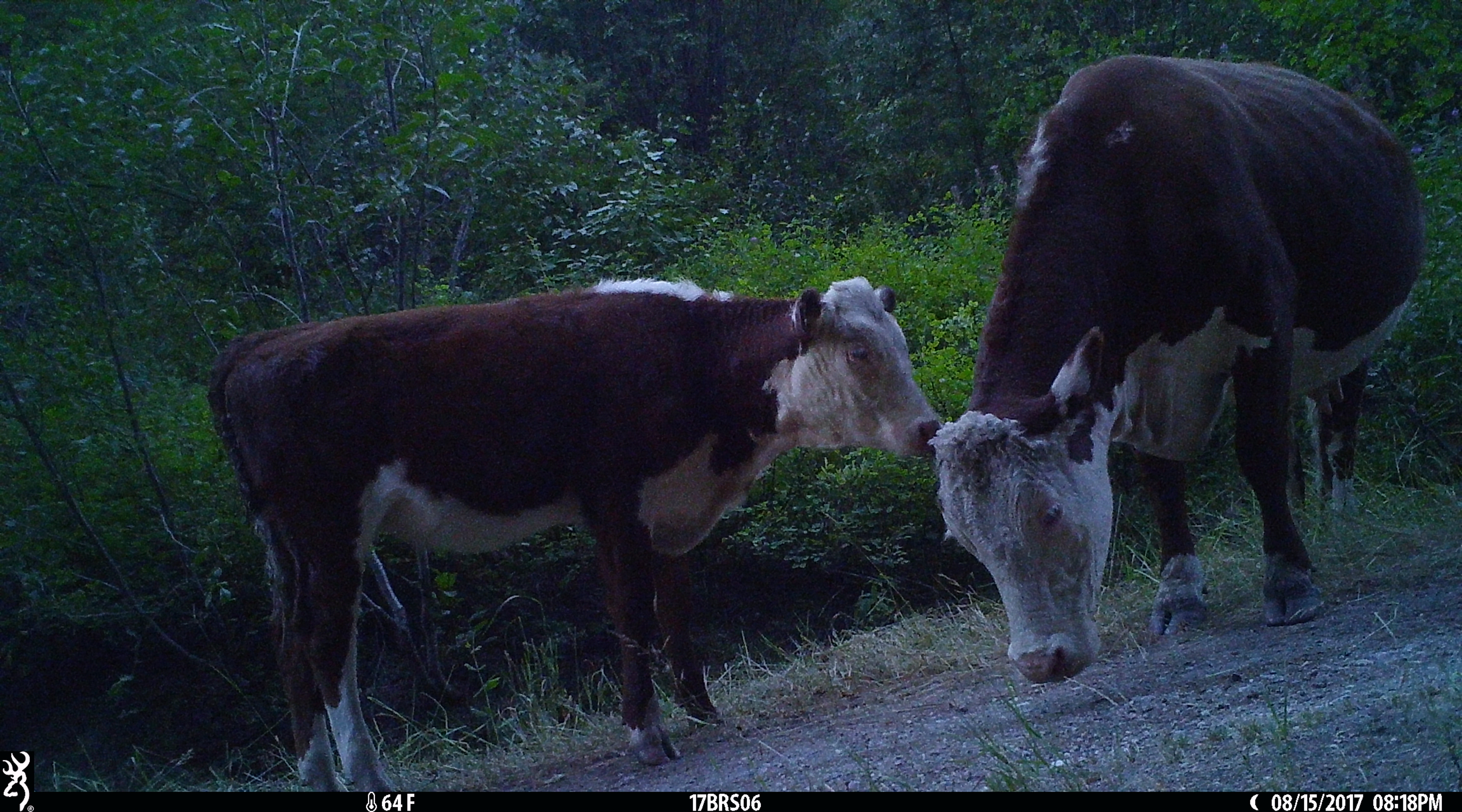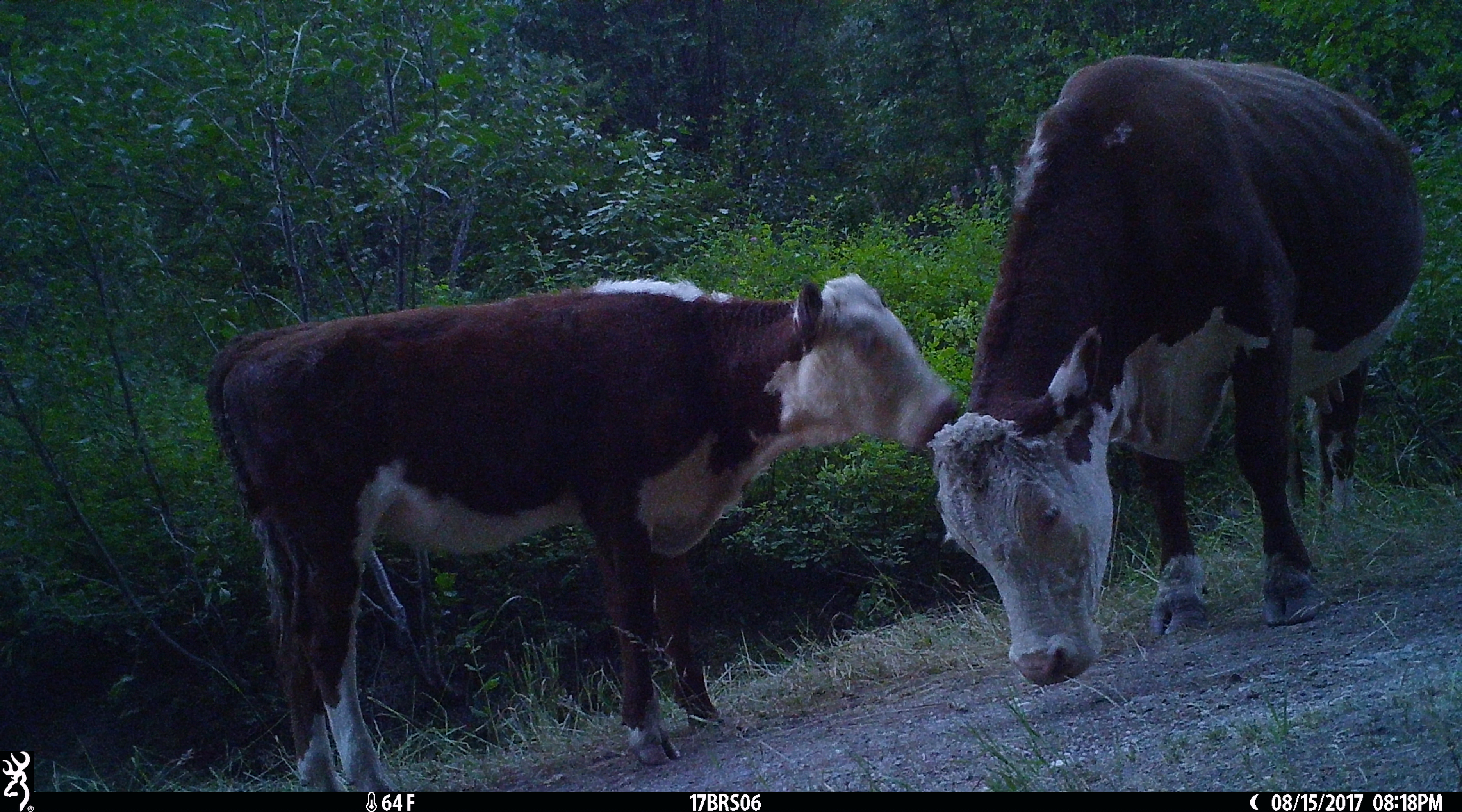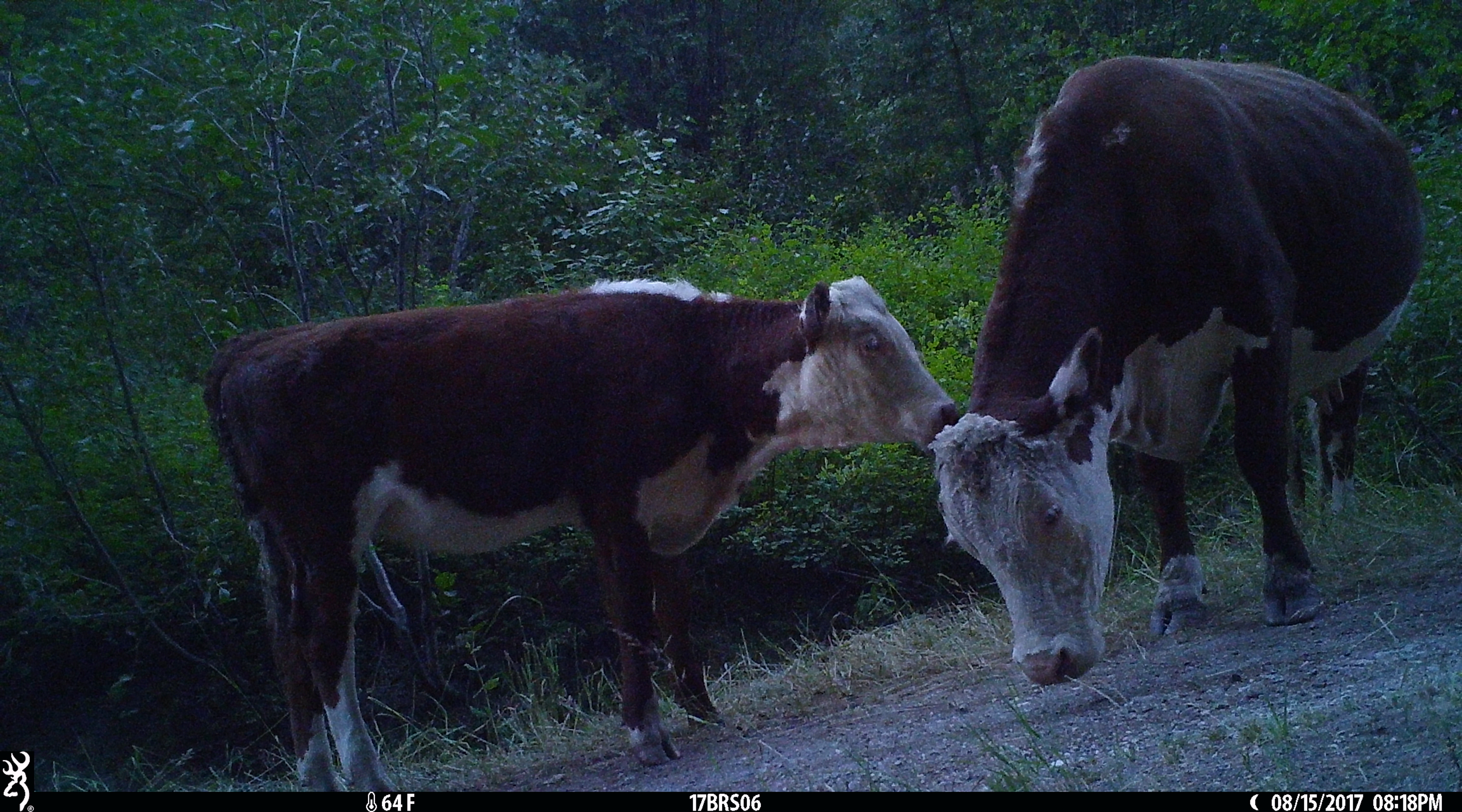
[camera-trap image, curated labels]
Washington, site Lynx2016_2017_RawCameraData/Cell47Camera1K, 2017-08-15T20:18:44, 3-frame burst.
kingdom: Animalia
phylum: Chordata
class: Mammalia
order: Artiodactyla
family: Bovidae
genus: Bos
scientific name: Bos taurus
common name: domestic cattle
Domestic cattle (Bos taurus). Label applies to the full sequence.